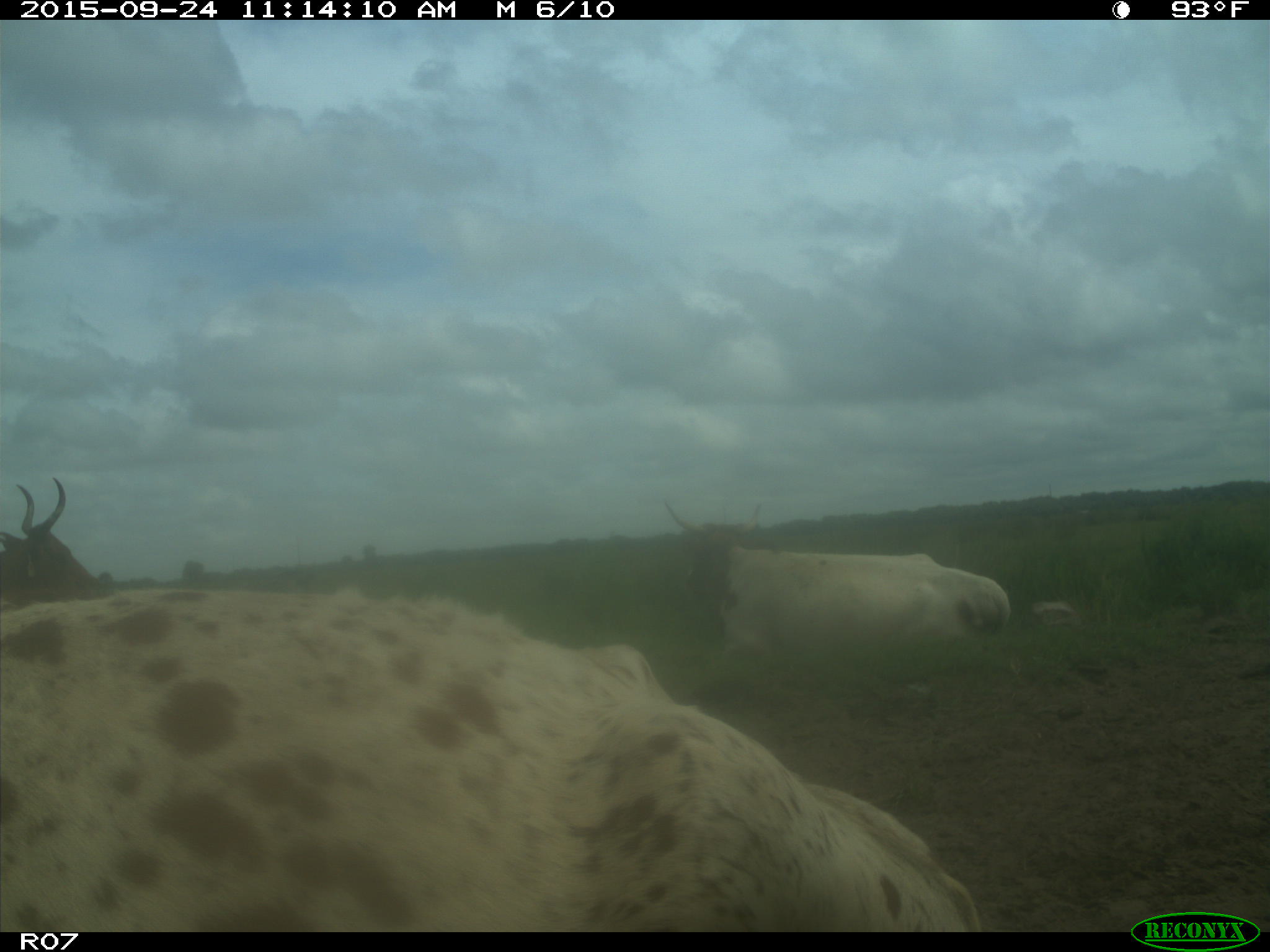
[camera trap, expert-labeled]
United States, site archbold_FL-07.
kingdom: Animalia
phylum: Chordata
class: Mammalia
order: Artiodactyla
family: Bovidae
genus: Bos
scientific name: Bos taurus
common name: domestic cow